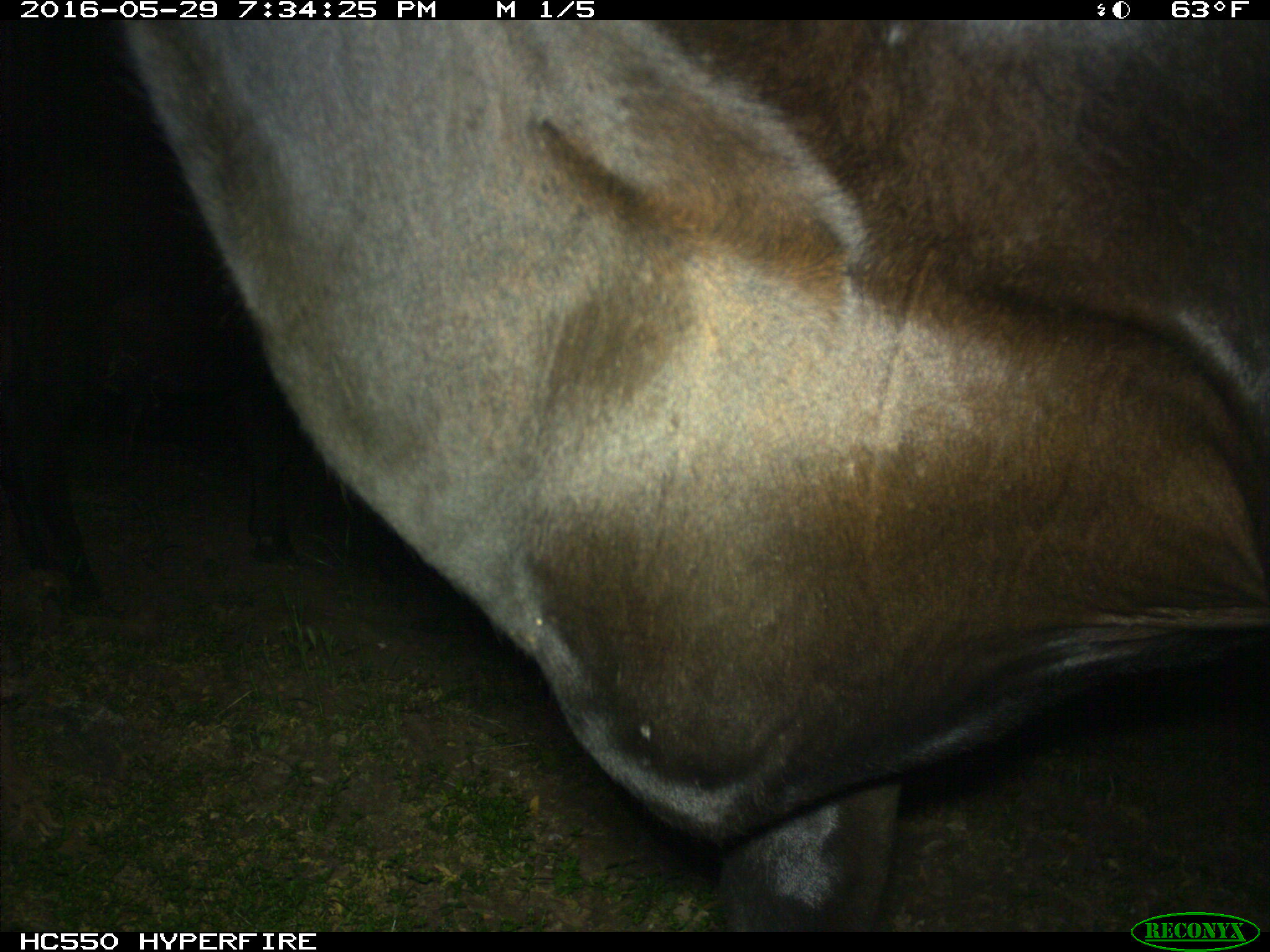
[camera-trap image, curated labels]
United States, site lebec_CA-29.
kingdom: Animalia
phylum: Chordata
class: Mammalia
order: Artiodactyla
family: Bovidae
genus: Bos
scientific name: Bos taurus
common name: domestic cow